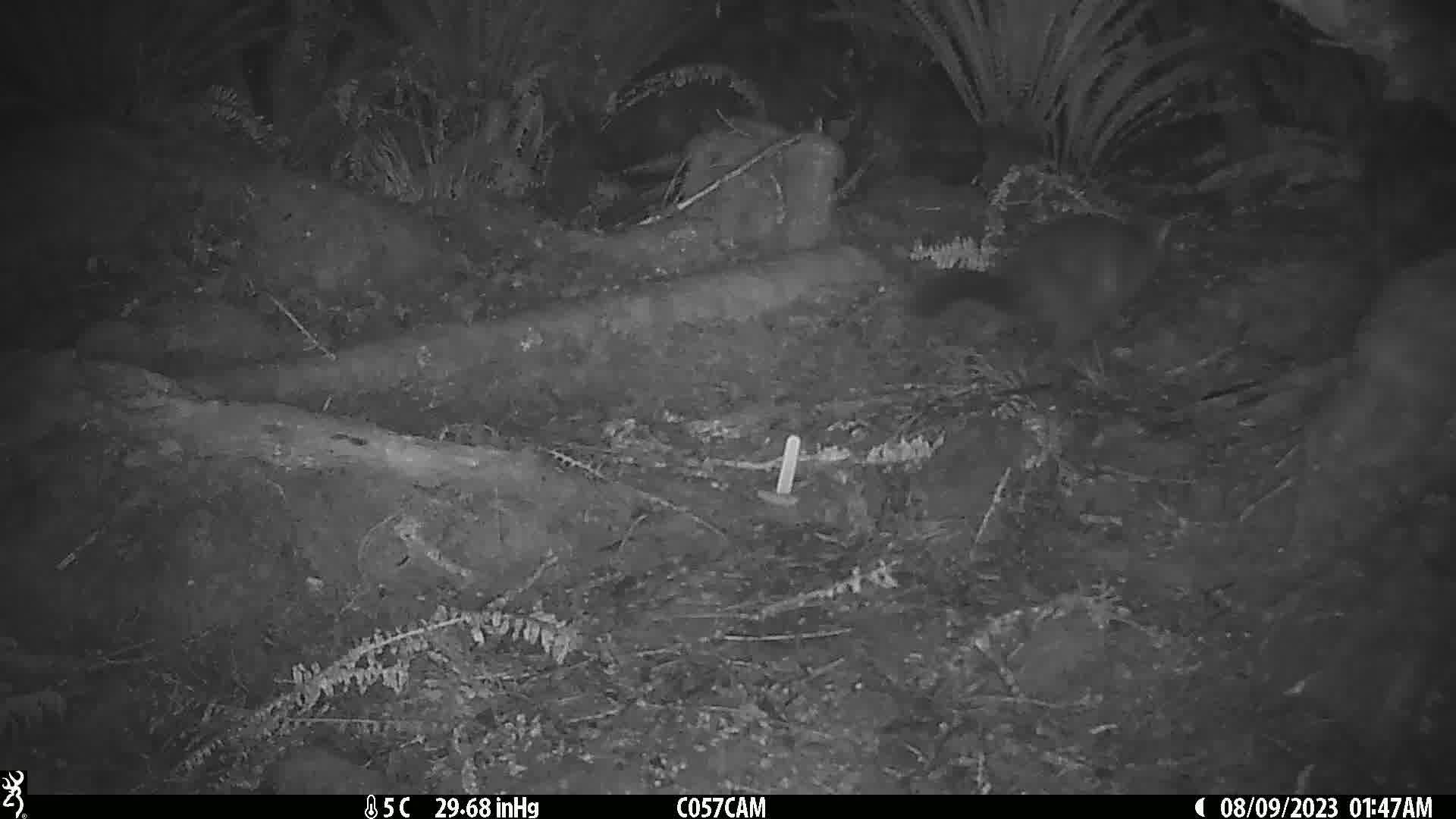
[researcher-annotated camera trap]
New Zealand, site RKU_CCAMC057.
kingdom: Animalia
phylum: Chordata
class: Mammalia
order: Diprotodontia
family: Phalangeridae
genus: Trichosurus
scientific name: Trichosurus vulpecula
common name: common brushtail possum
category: possum